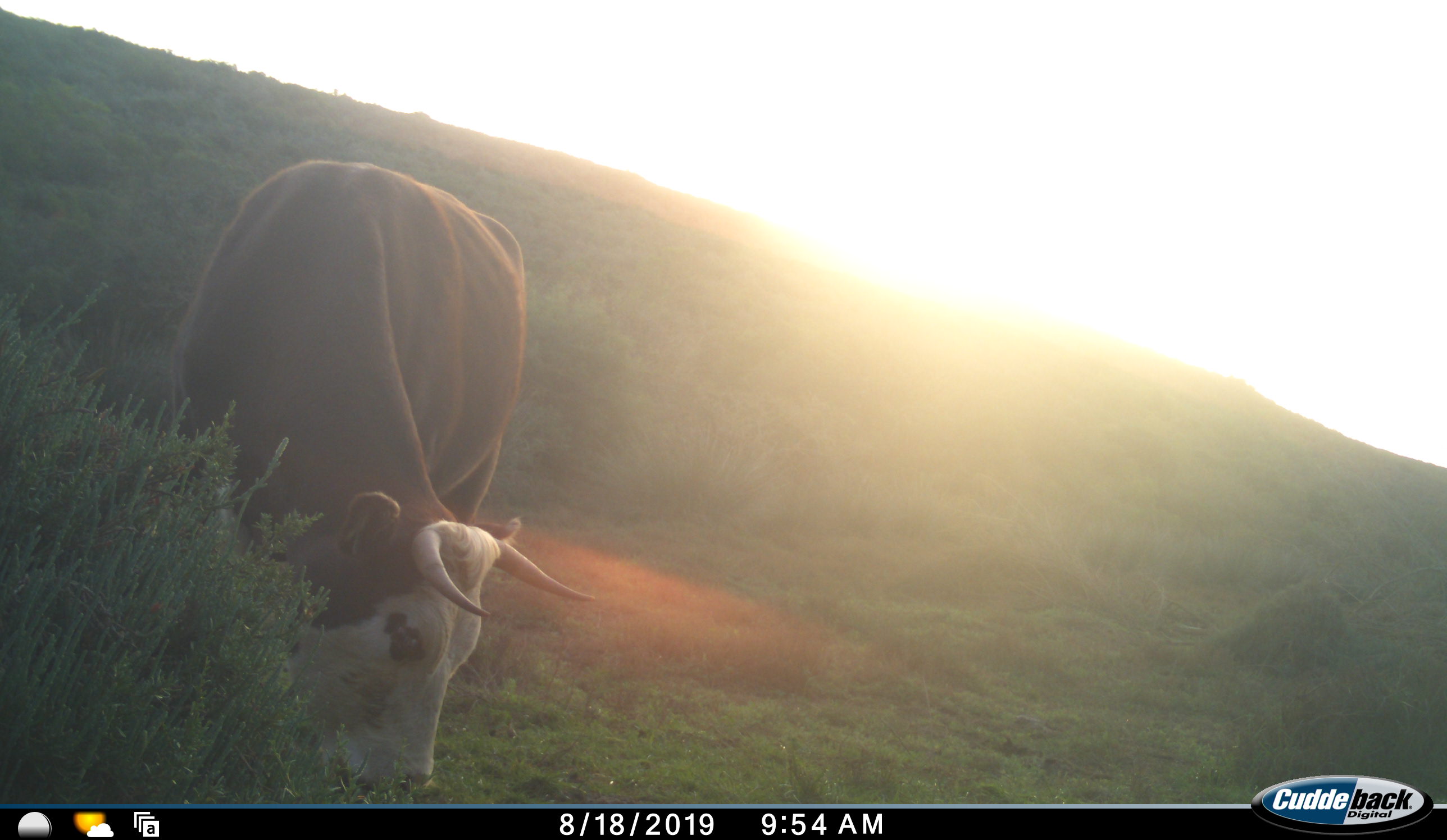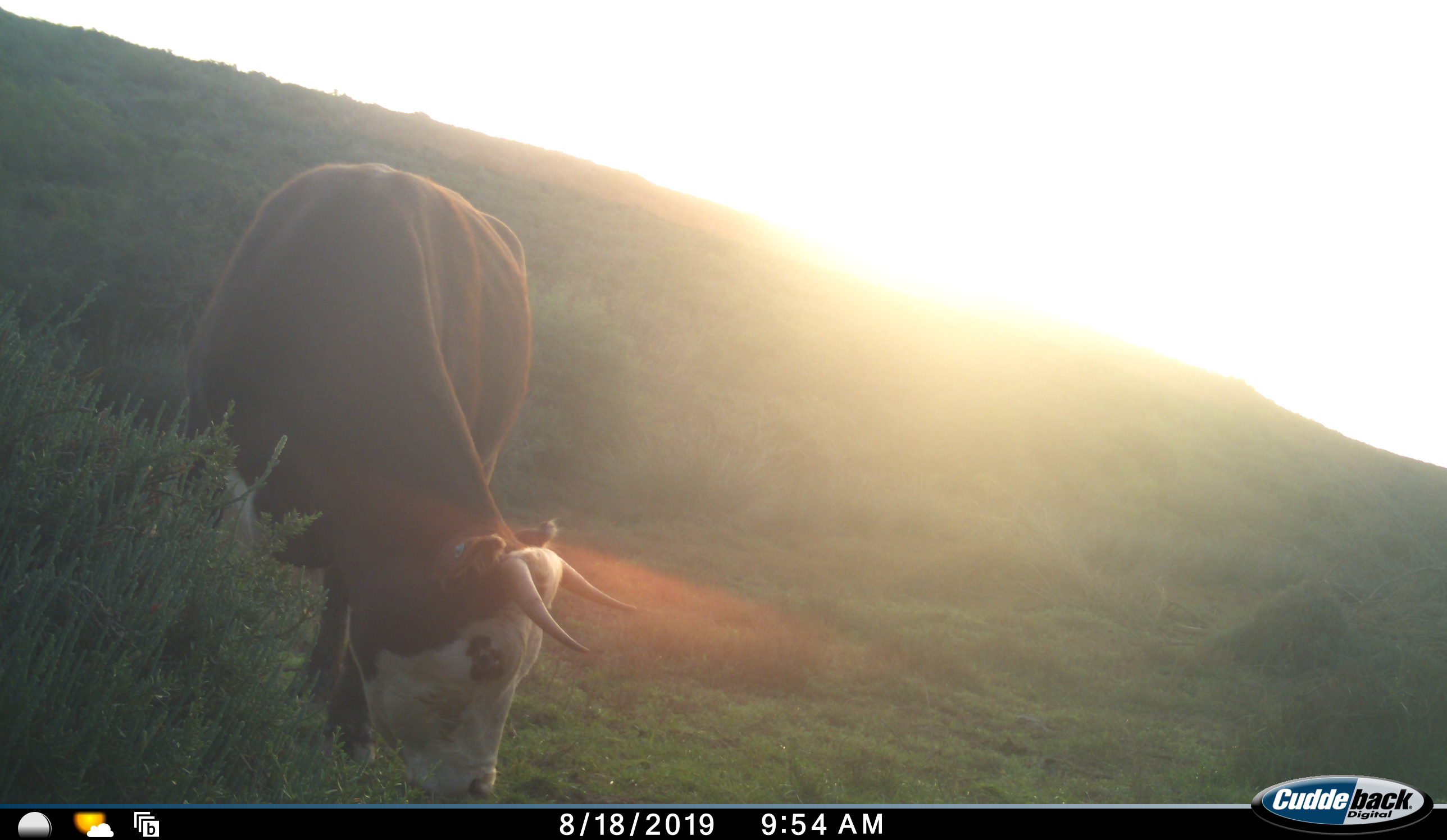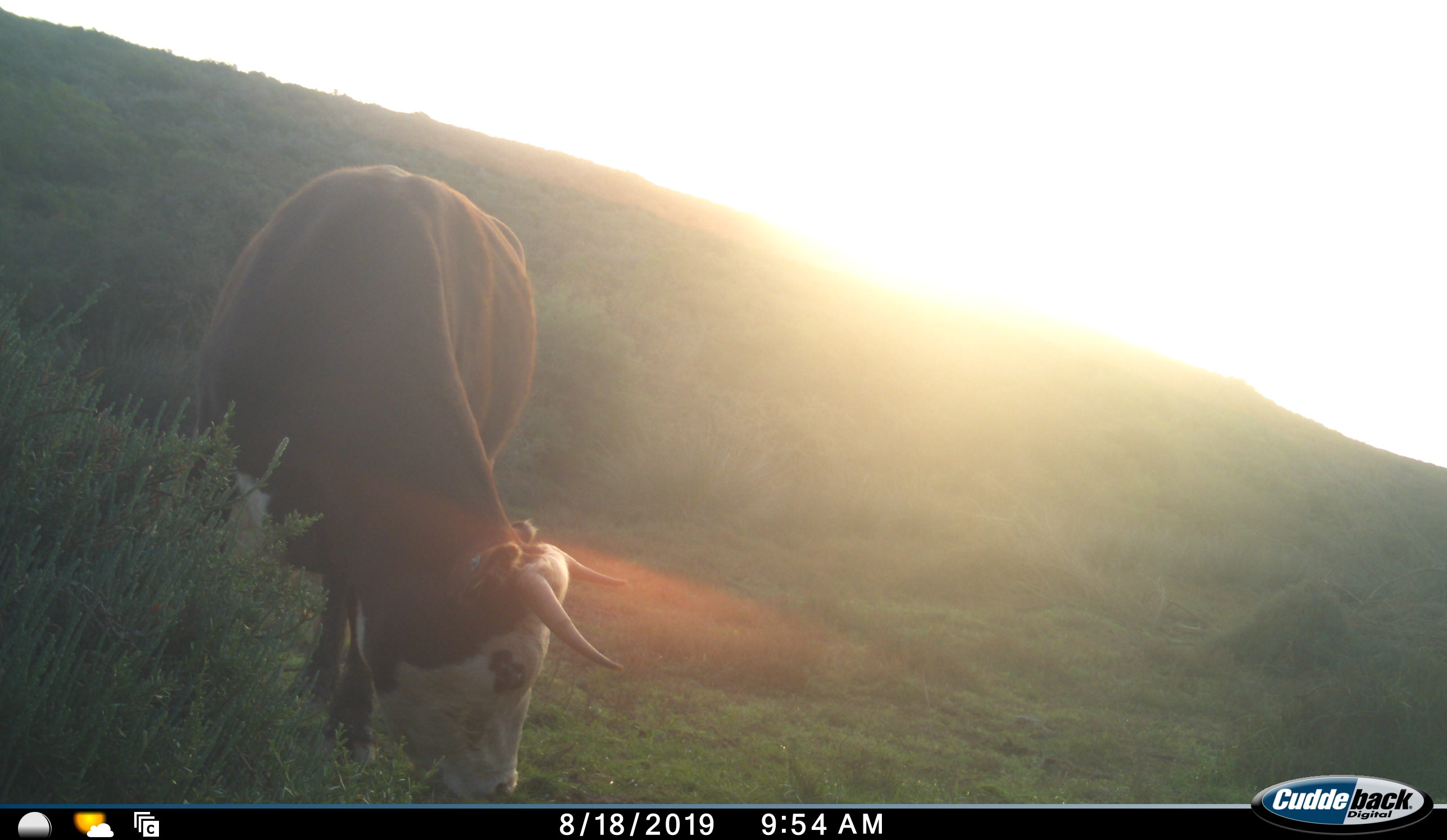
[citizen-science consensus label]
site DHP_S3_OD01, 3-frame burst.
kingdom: Animalia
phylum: Chordata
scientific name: Vertebrata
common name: domestic animal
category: domesticanimal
Domesticanimal (domestic animal) (Vertebrata), count 1. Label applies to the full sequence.